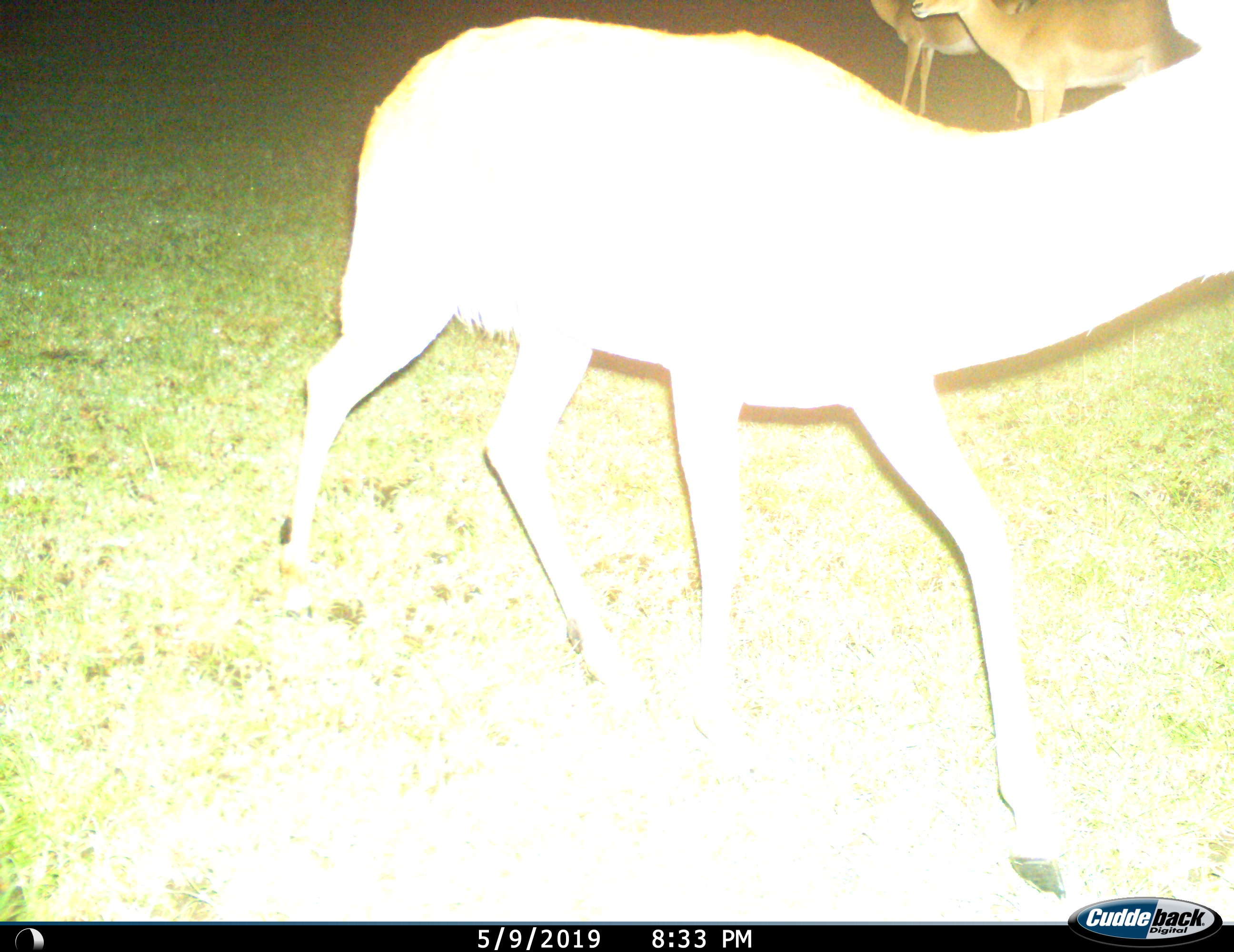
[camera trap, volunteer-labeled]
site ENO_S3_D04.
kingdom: Animalia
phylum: Chordata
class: Mammalia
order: Artiodactyla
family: Bovidae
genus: Aepyceros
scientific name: Aepyceros melampus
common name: impala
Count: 3.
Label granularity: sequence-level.